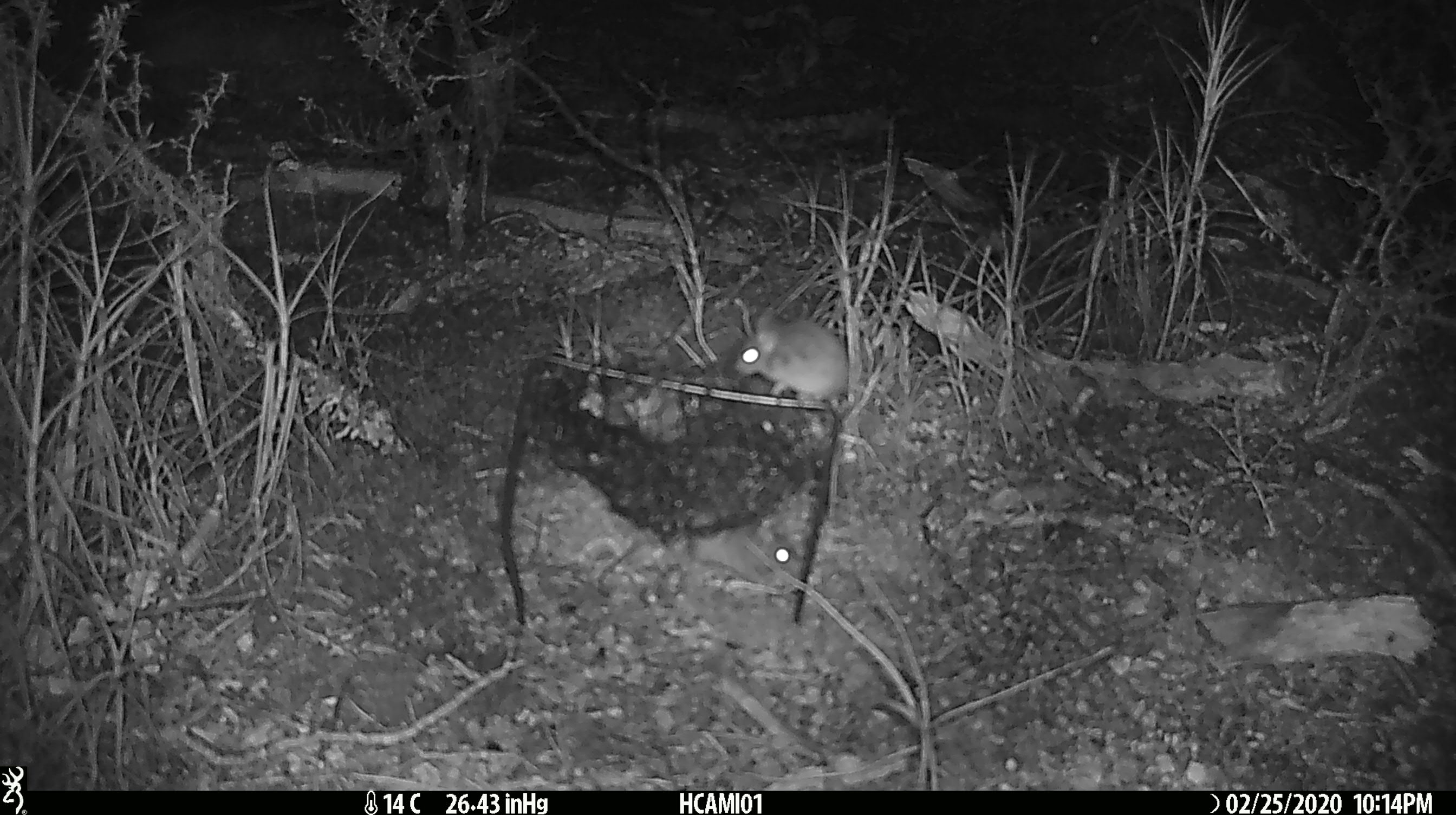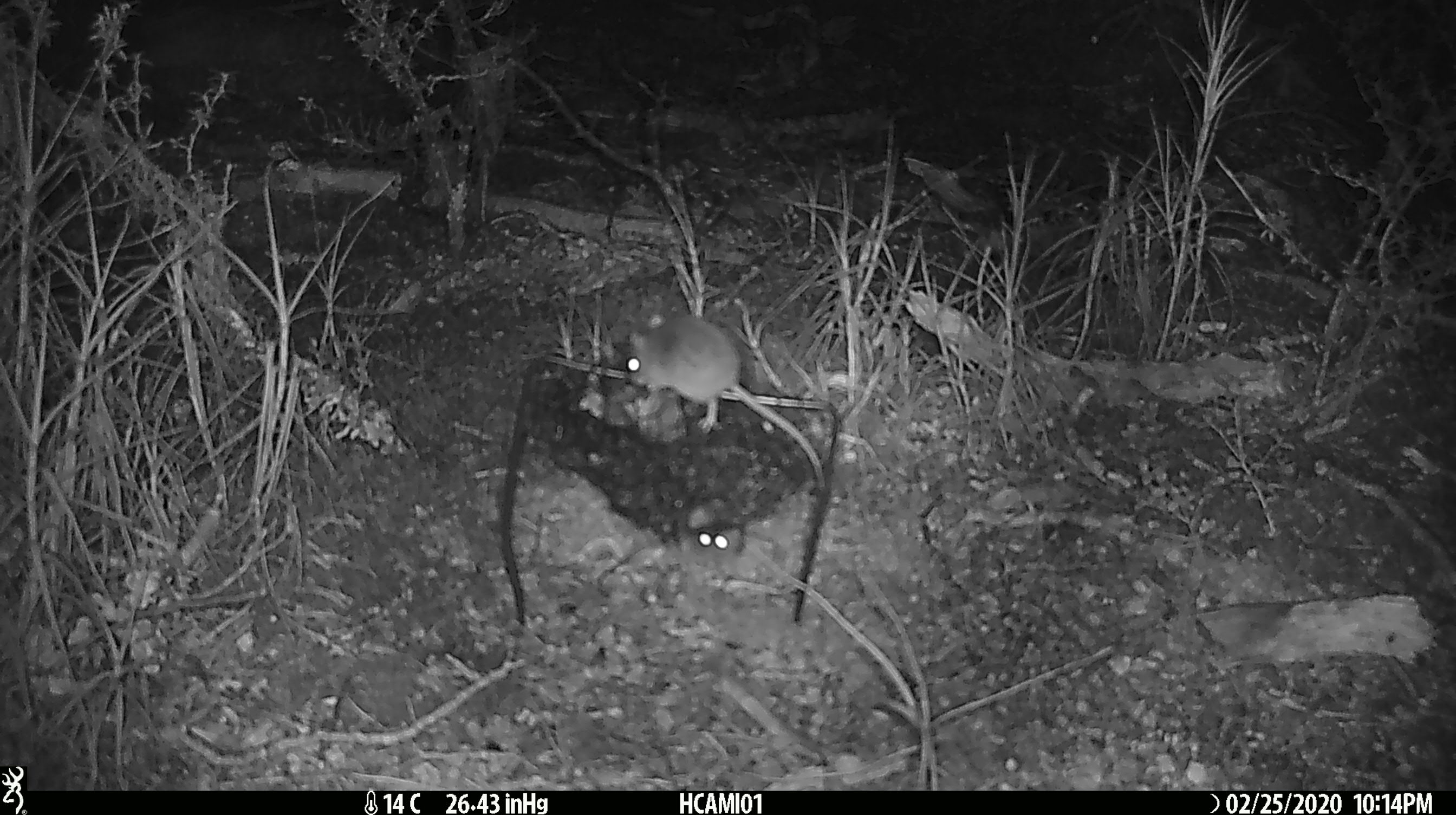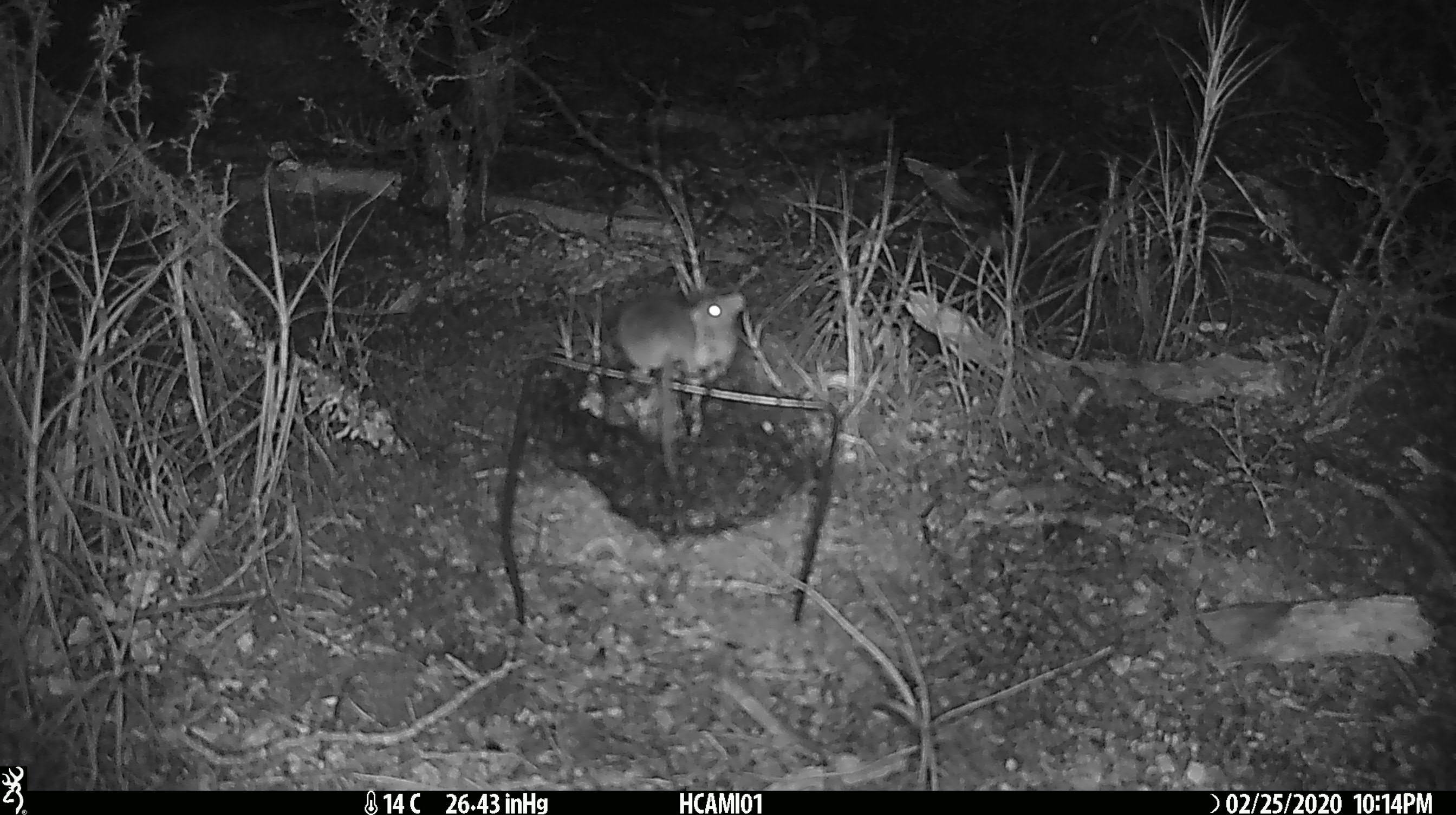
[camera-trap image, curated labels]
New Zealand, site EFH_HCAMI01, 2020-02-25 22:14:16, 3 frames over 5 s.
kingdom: Animalia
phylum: Chordata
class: Mammalia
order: Rodentia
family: Muridae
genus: Mus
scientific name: Mus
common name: mouse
Mouse (Mus).